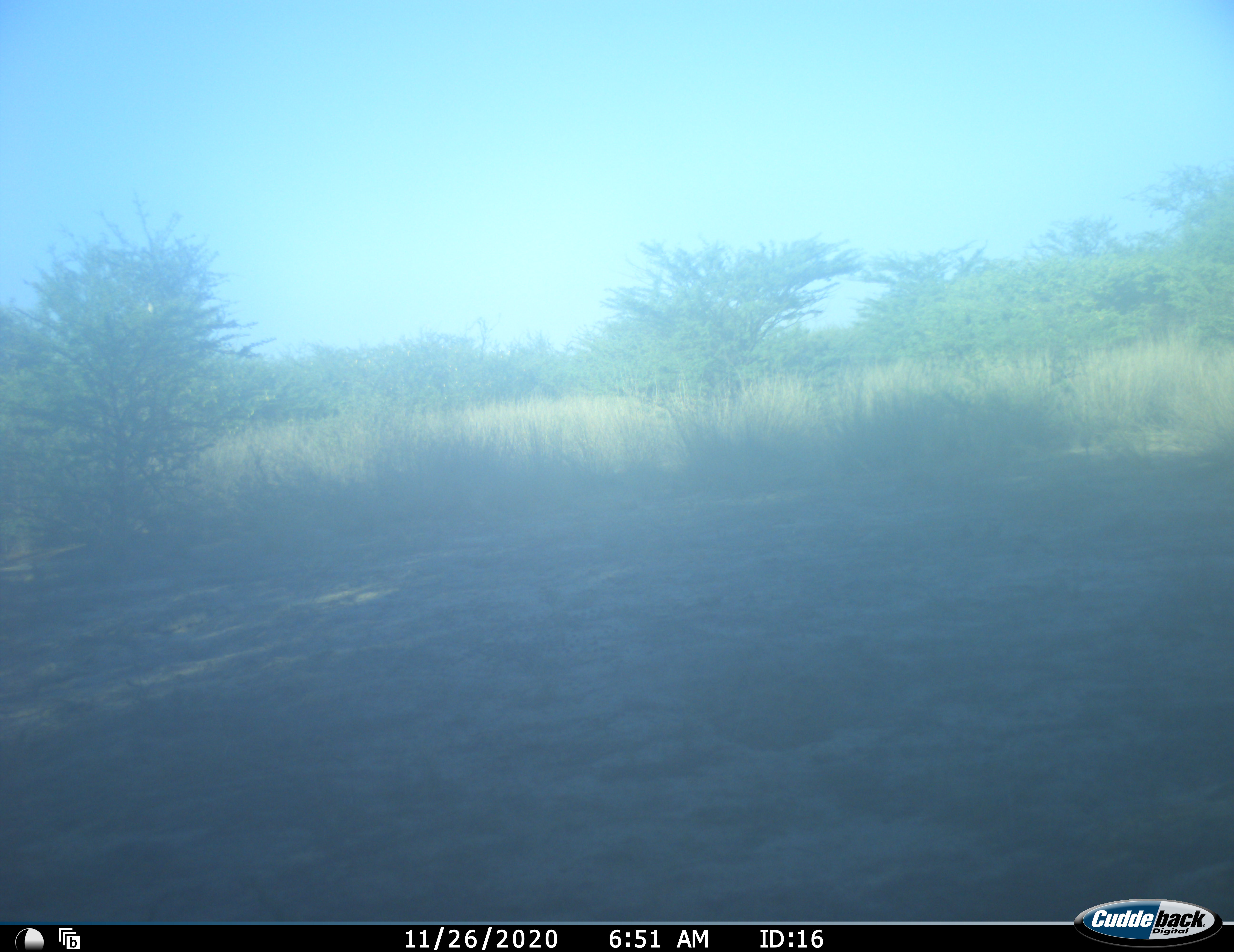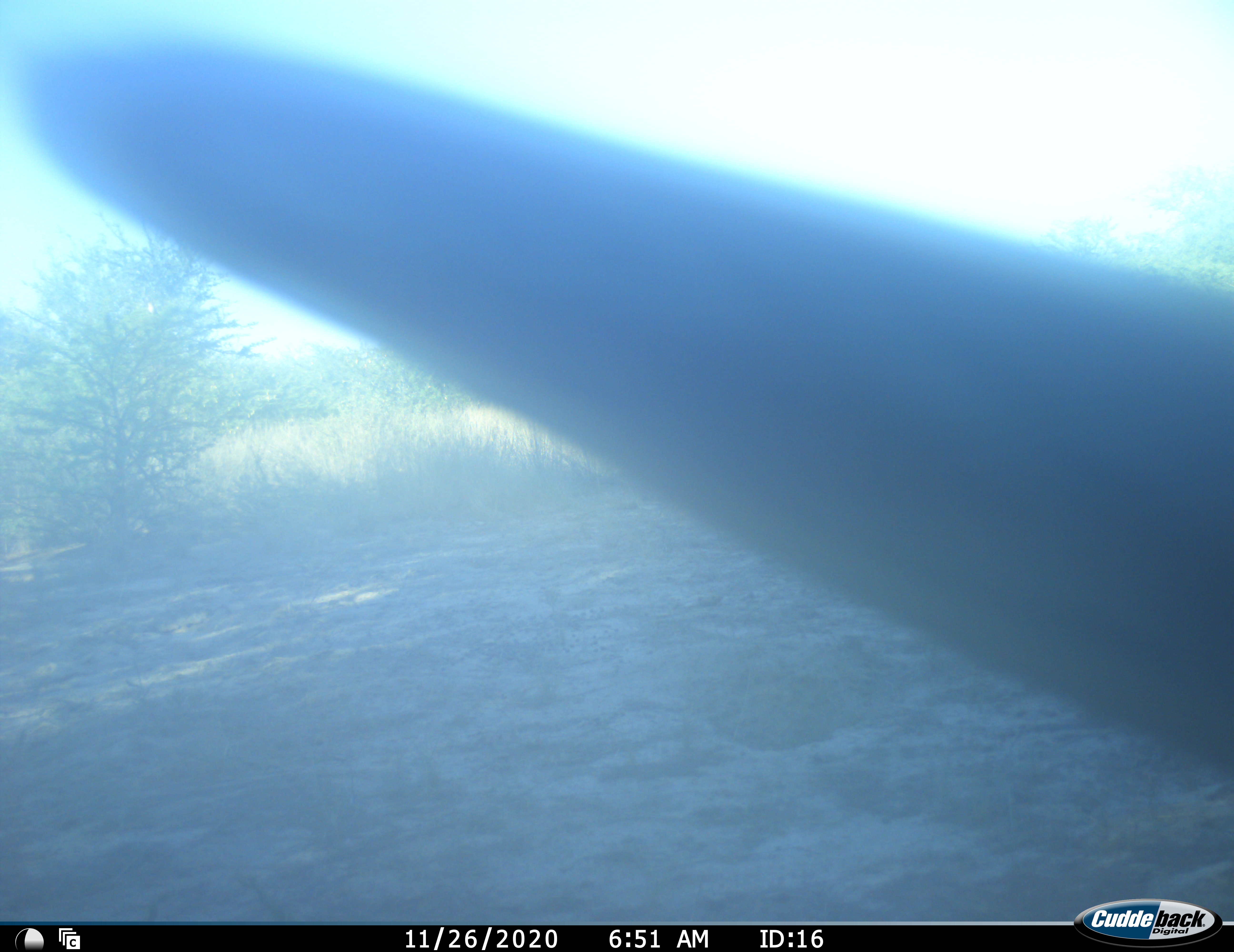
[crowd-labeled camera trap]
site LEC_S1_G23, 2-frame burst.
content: unidentified animal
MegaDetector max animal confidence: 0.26